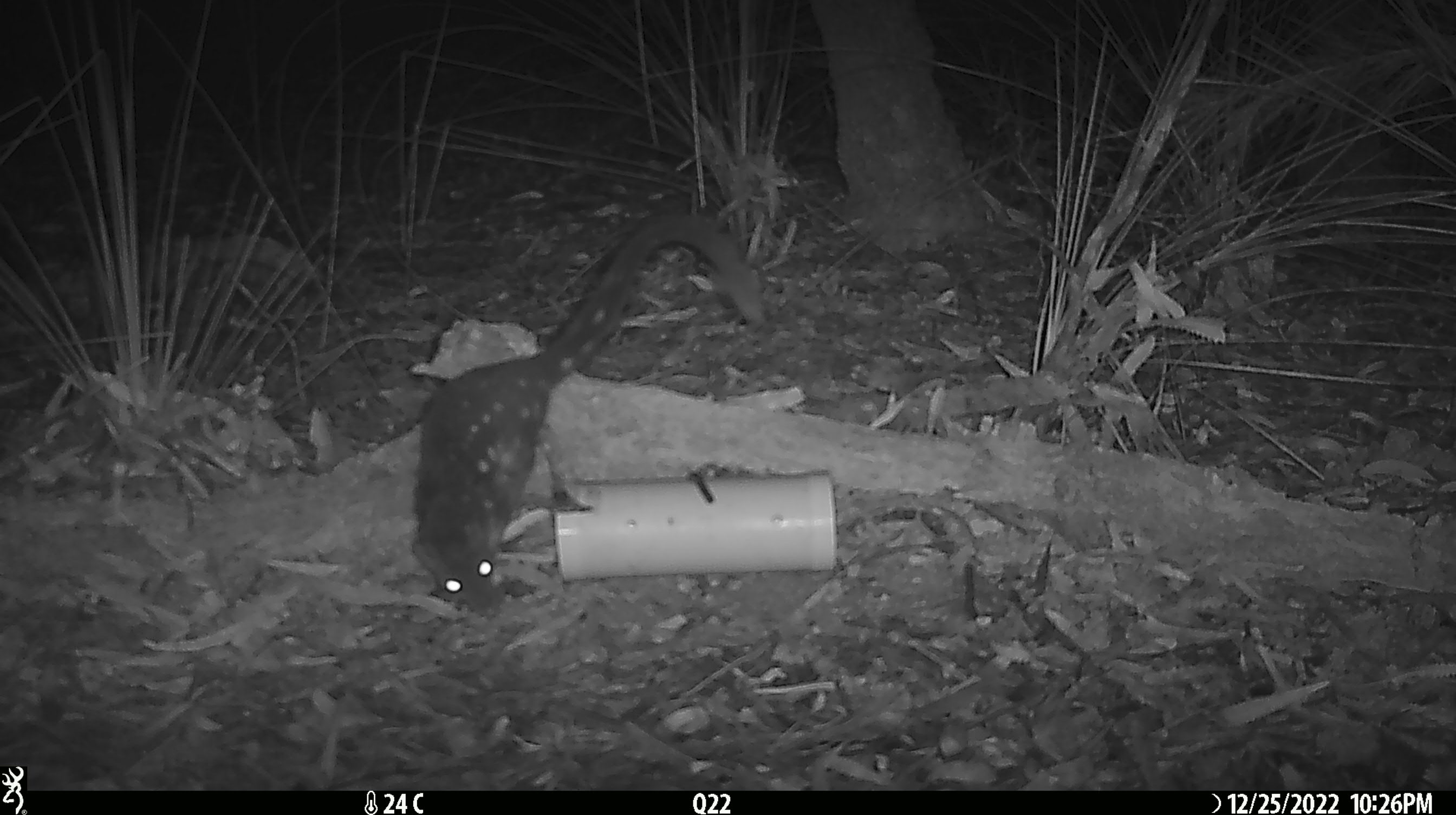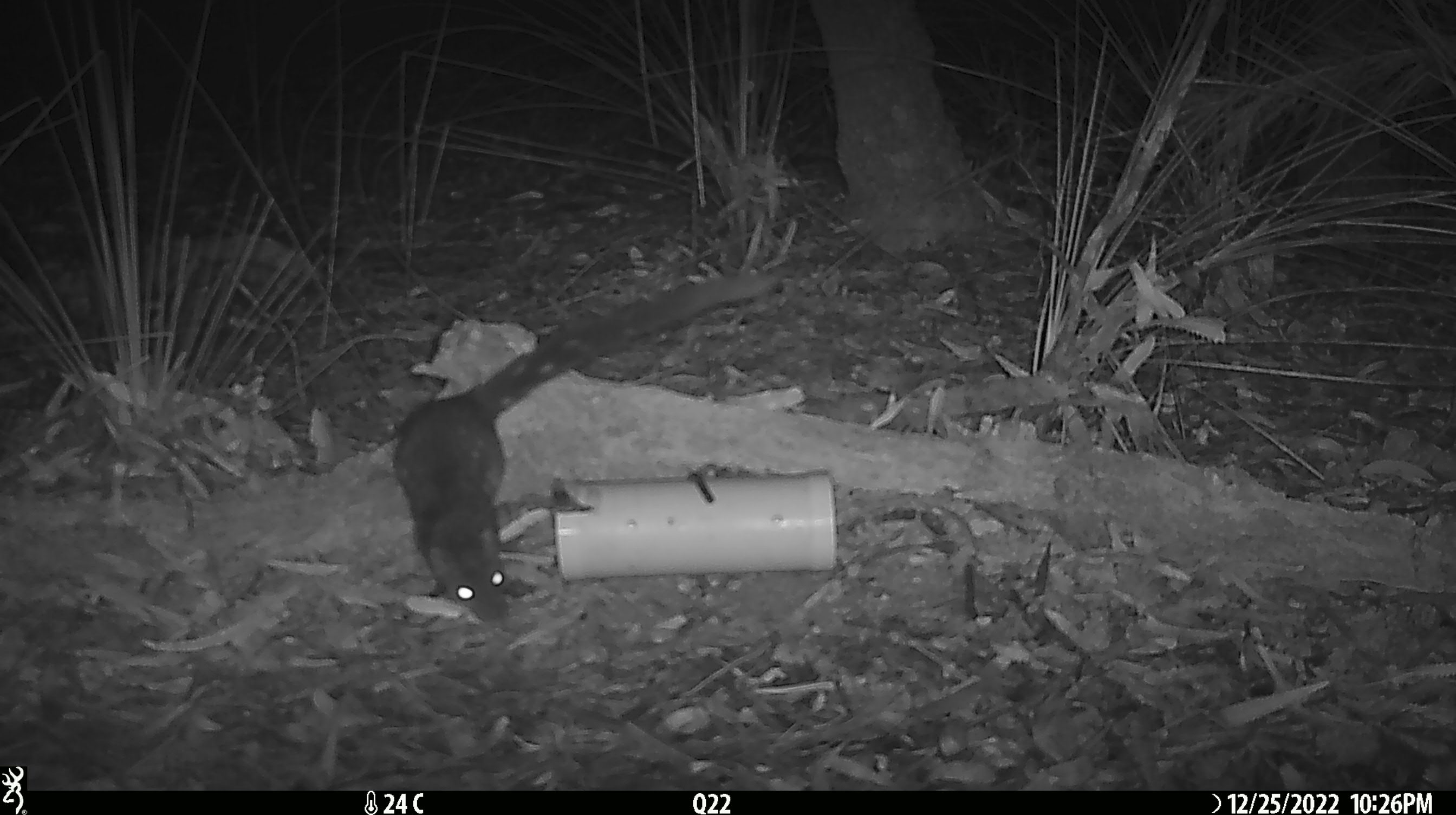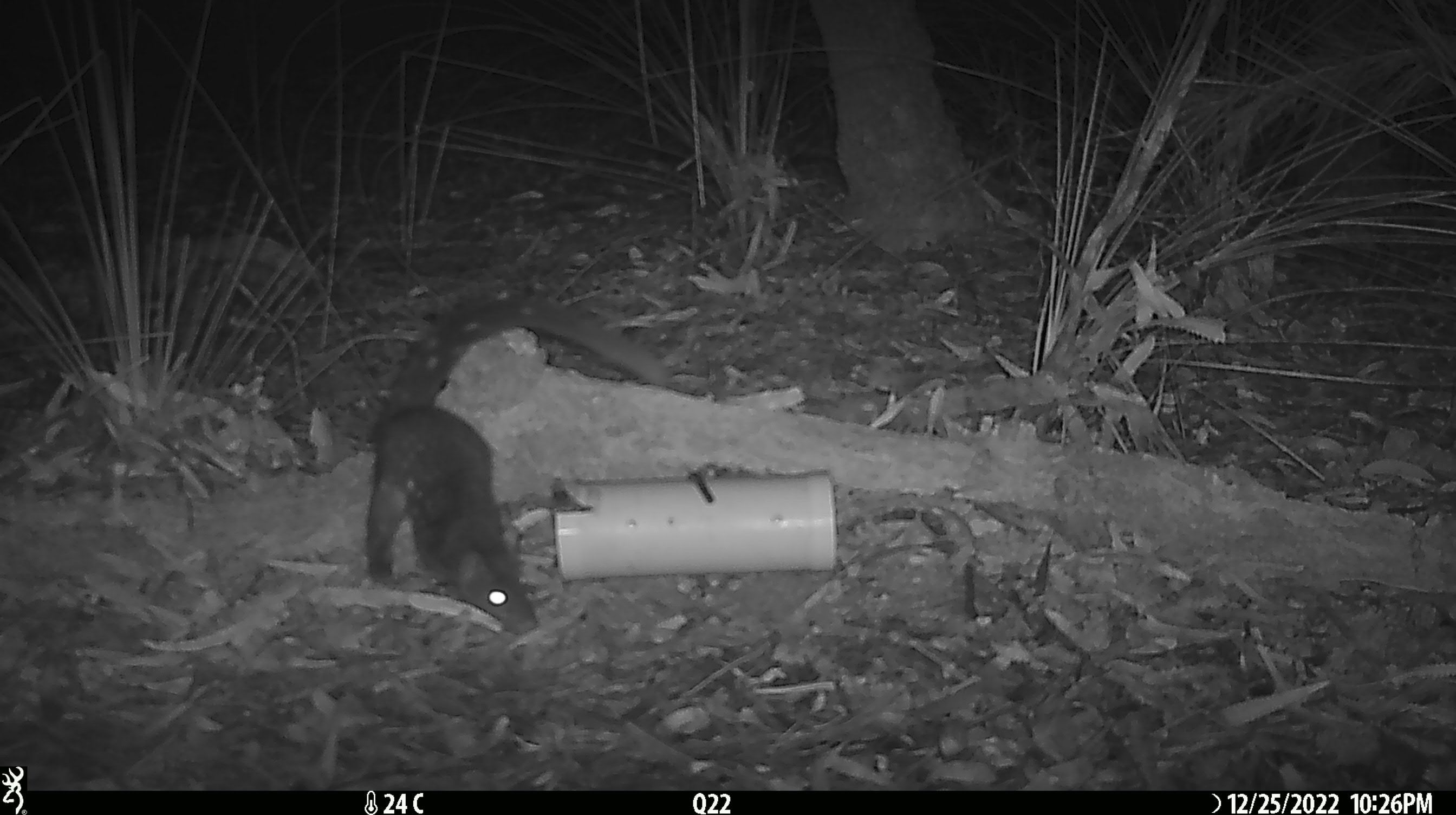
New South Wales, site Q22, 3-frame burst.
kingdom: Animalia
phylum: Chordata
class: Mammalia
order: Dasyuromorphia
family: Dasyuridae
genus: Dasyurus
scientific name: Dasyurus maculatus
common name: spotted-tailed quoll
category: quoll